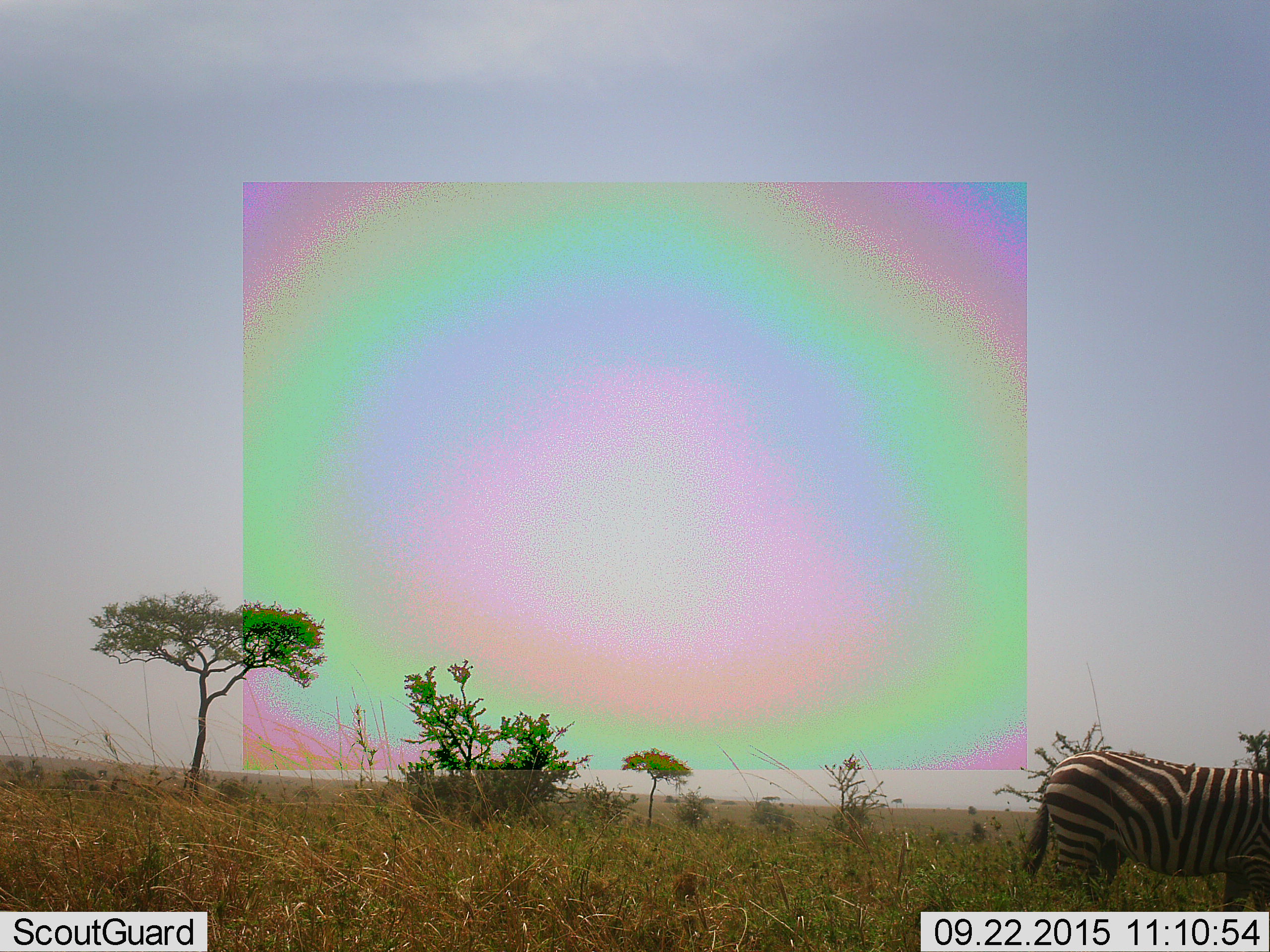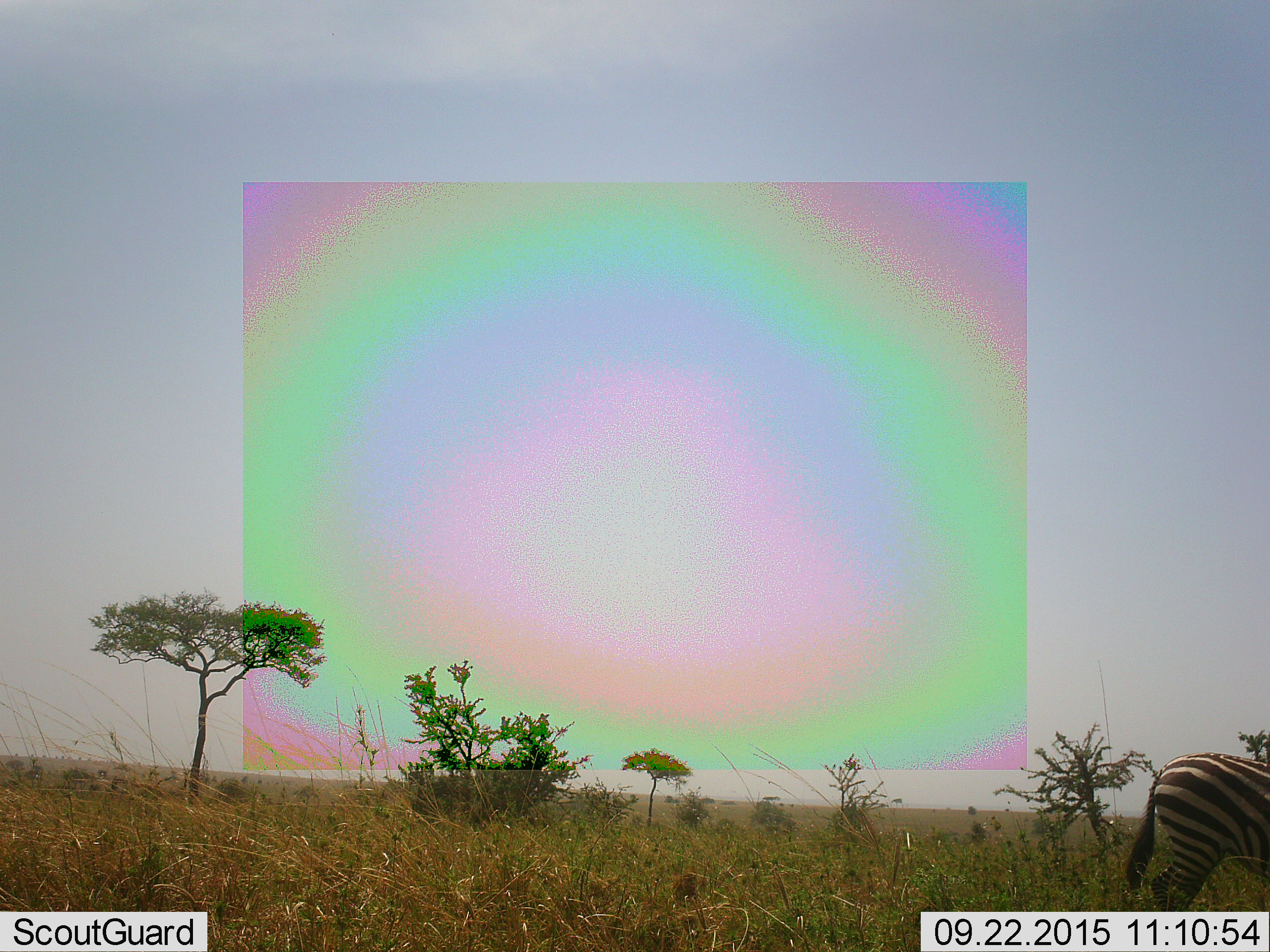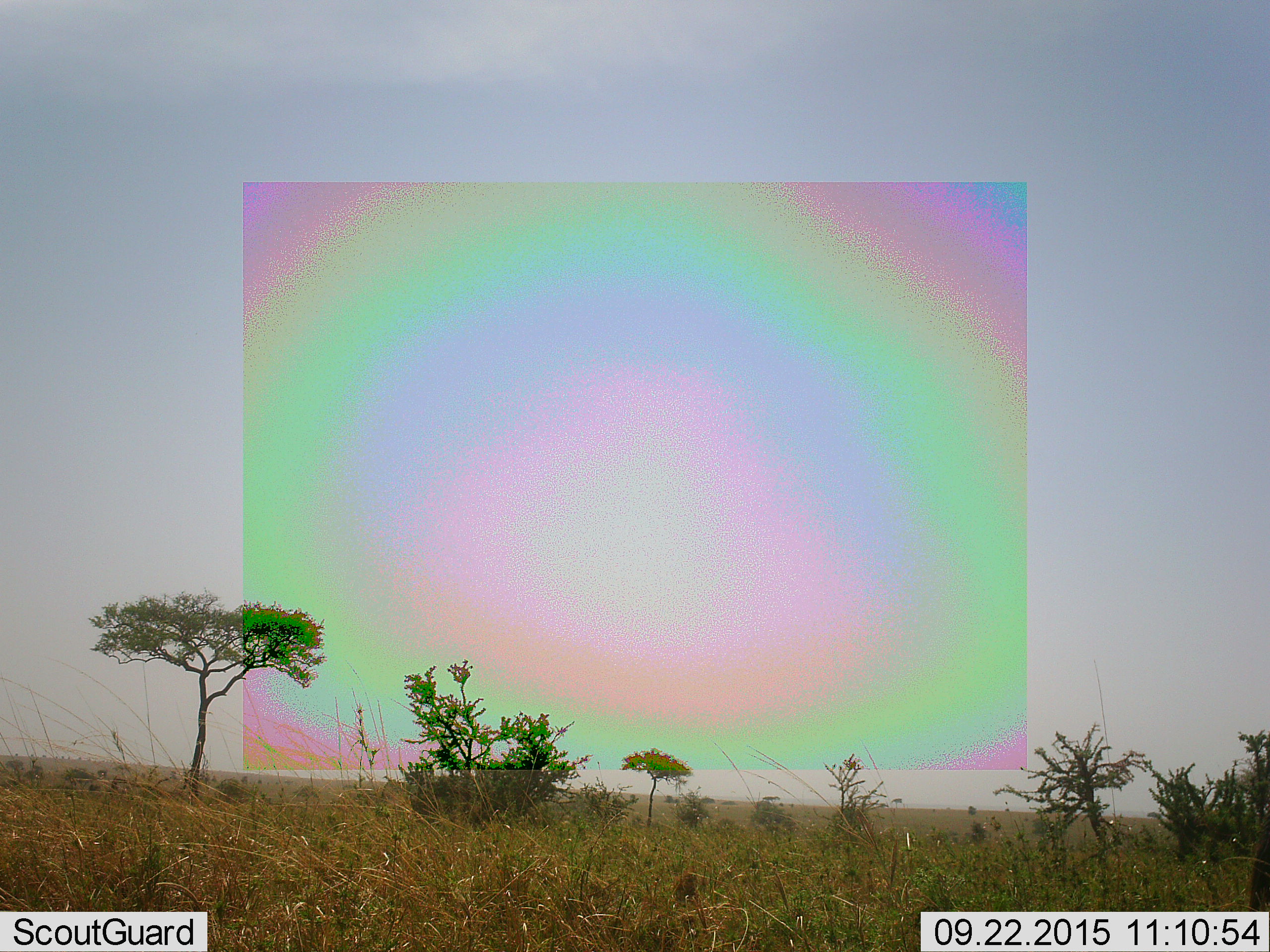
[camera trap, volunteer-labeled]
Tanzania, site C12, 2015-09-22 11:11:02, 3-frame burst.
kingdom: Animalia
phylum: Chordata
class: Mammalia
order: Perissodactyla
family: Equidae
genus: Equus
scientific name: Equus quagga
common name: plains zebra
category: zebra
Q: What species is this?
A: Zebra (plains zebra) (Equus quagga).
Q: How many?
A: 1.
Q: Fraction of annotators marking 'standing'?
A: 17%.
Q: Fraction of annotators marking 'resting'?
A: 0%.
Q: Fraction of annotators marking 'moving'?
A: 78%.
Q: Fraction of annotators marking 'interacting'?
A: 0%.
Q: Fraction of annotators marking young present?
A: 0%.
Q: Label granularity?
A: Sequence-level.